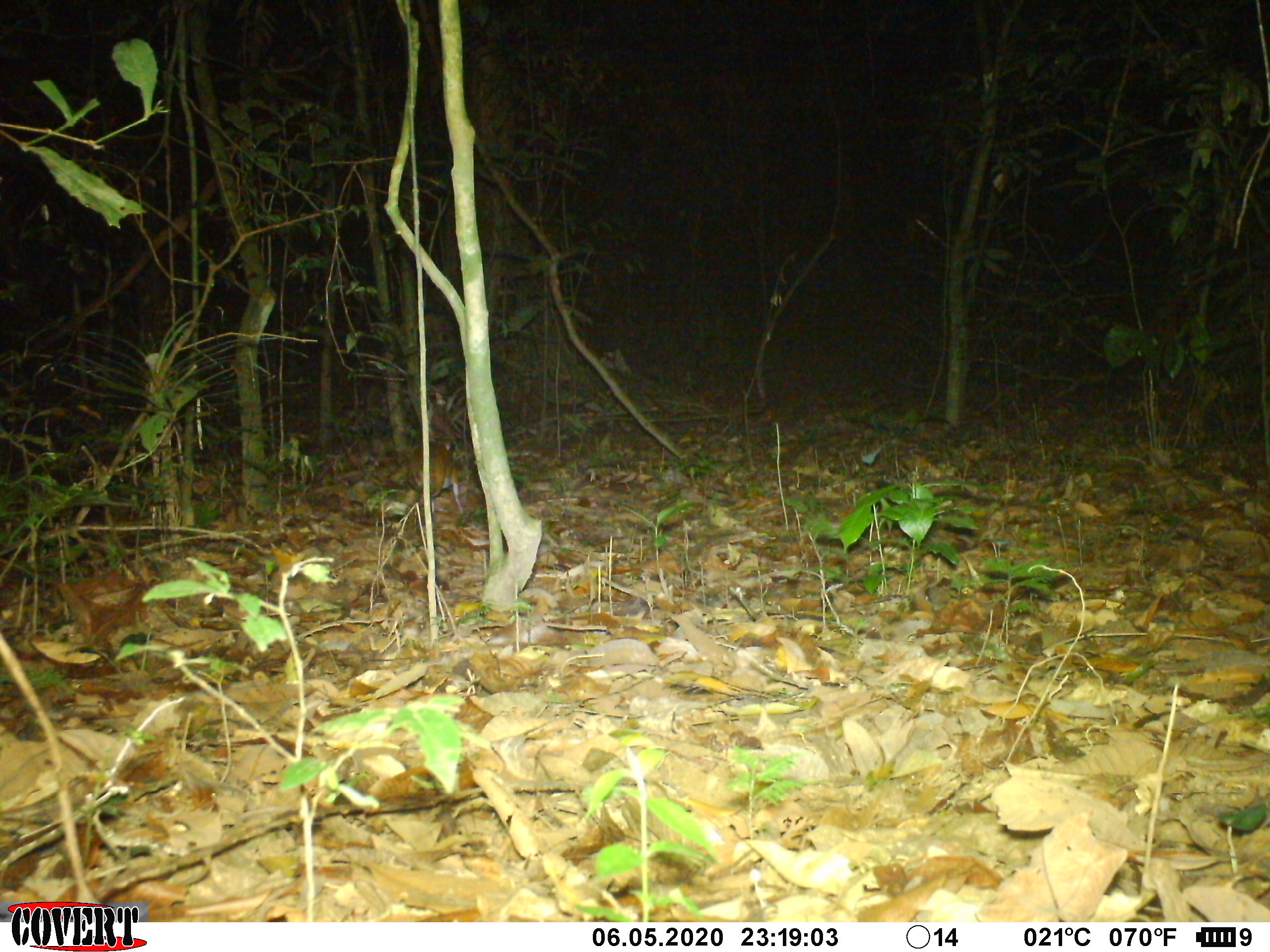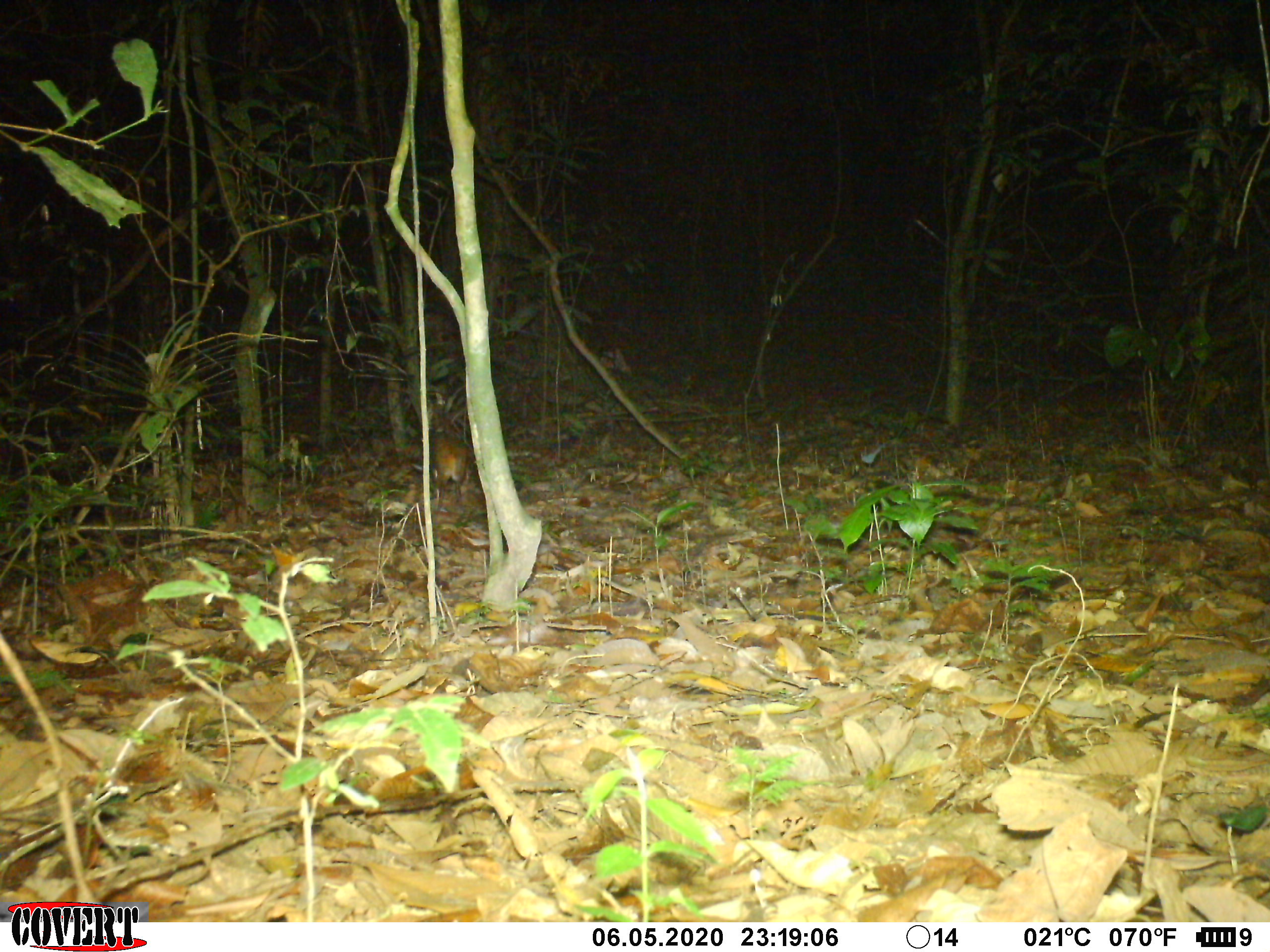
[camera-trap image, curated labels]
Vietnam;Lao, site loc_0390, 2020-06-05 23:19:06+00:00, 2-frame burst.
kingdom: Animalia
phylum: Chordata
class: Mammalia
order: Artiodactyla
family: Tragulidae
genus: Moschiola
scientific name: Moschiola meminna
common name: chevrotain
Chevrotain (Moschiola meminna). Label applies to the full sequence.